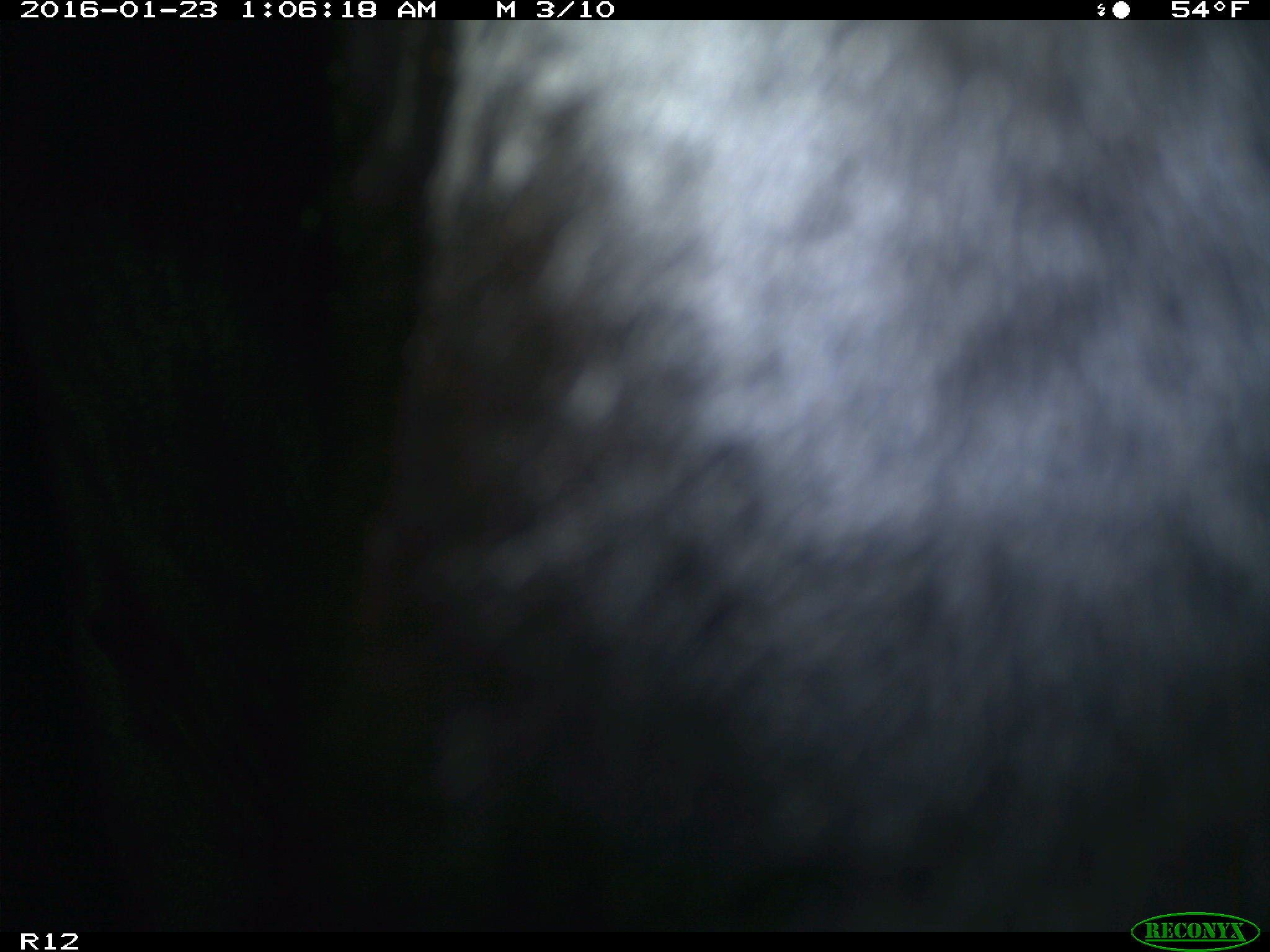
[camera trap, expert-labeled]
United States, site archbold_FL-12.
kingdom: Animalia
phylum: Chordata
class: Mammalia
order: Artiodactyla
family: Bovidae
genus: Bos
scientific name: Bos taurus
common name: domestic cow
Bos taurus (domestic cow).